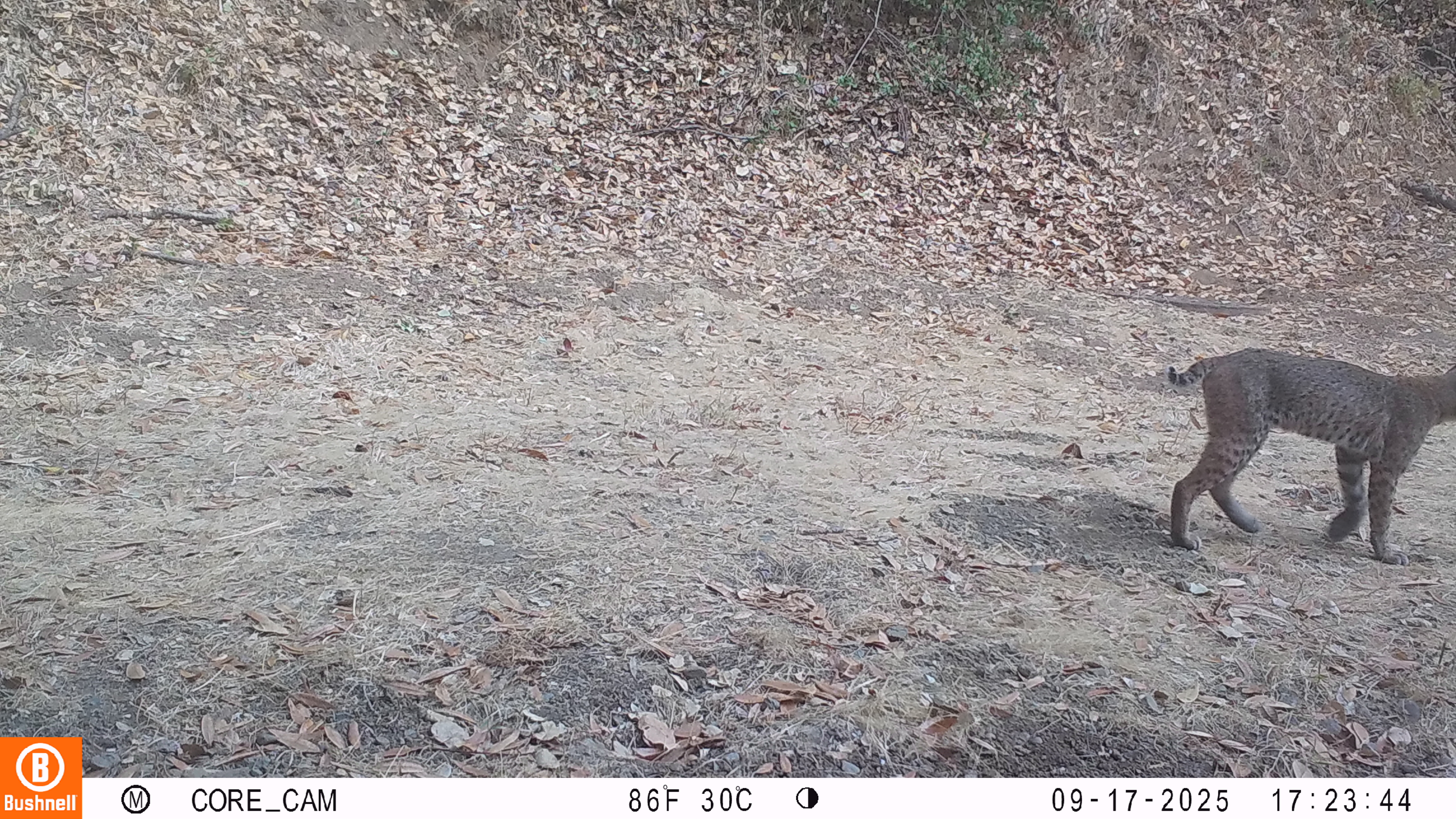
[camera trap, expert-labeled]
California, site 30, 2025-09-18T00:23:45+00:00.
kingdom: Animalia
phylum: Chordata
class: Mammalia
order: Carnivora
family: Felidae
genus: Lynx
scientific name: Lynx rufus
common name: bobcat